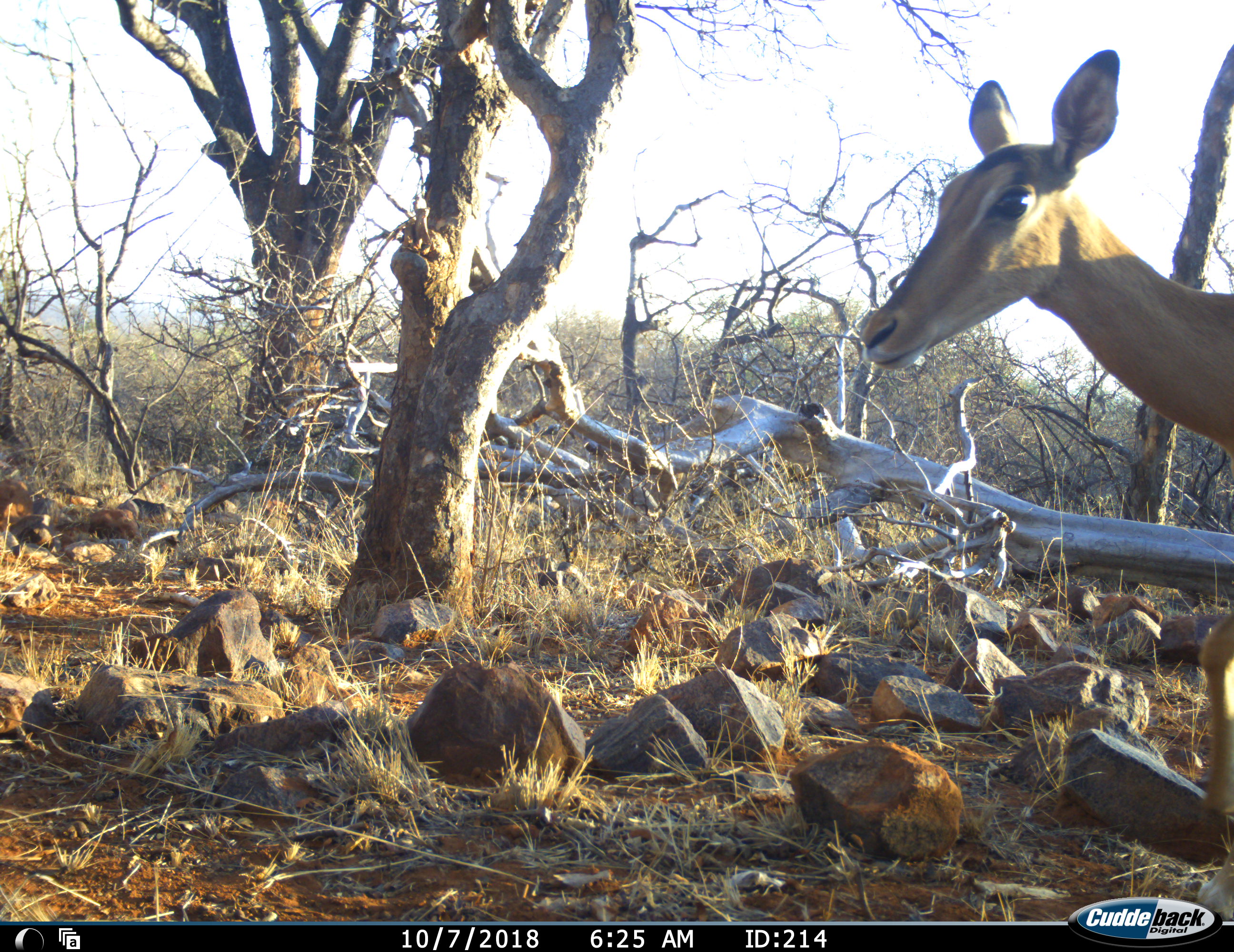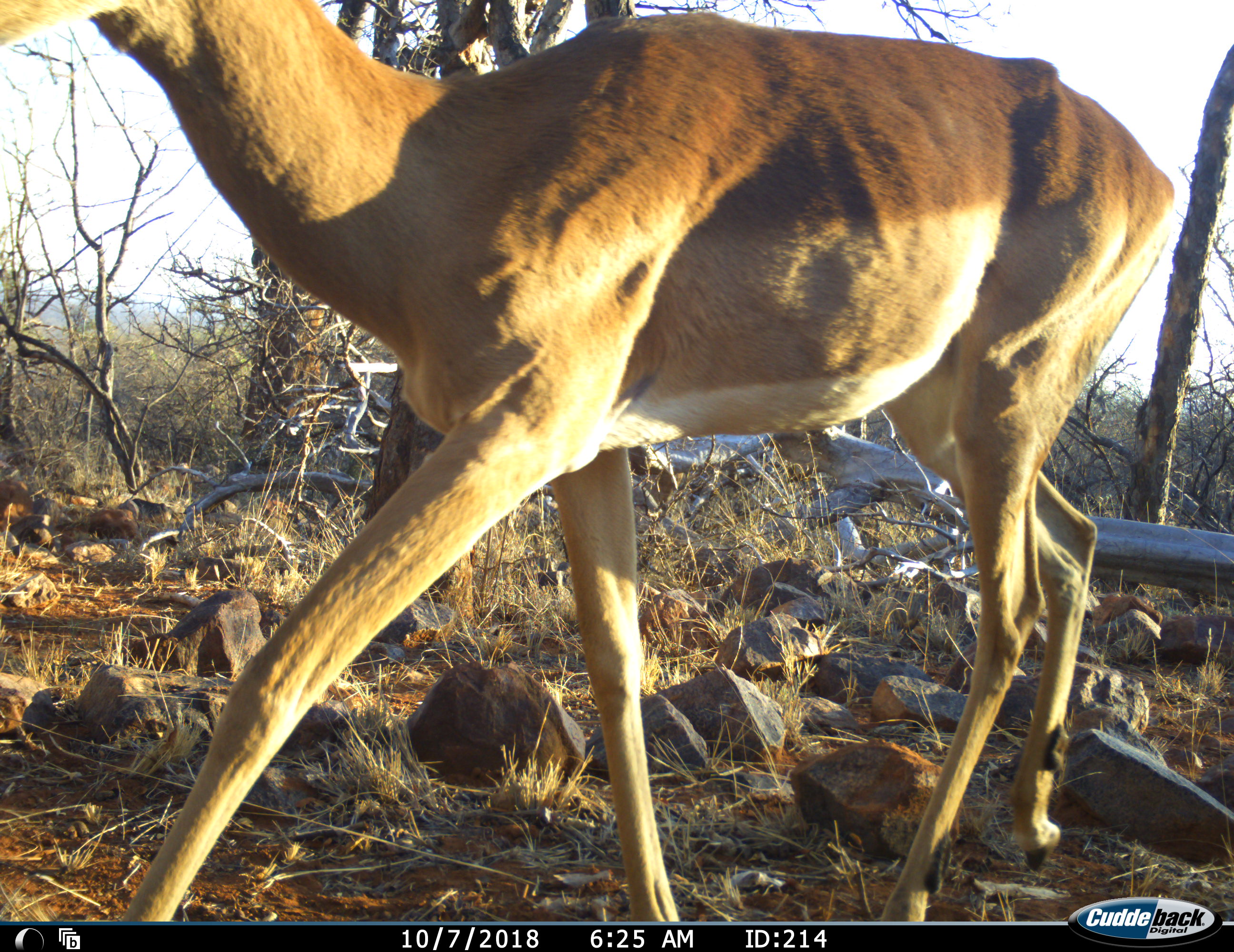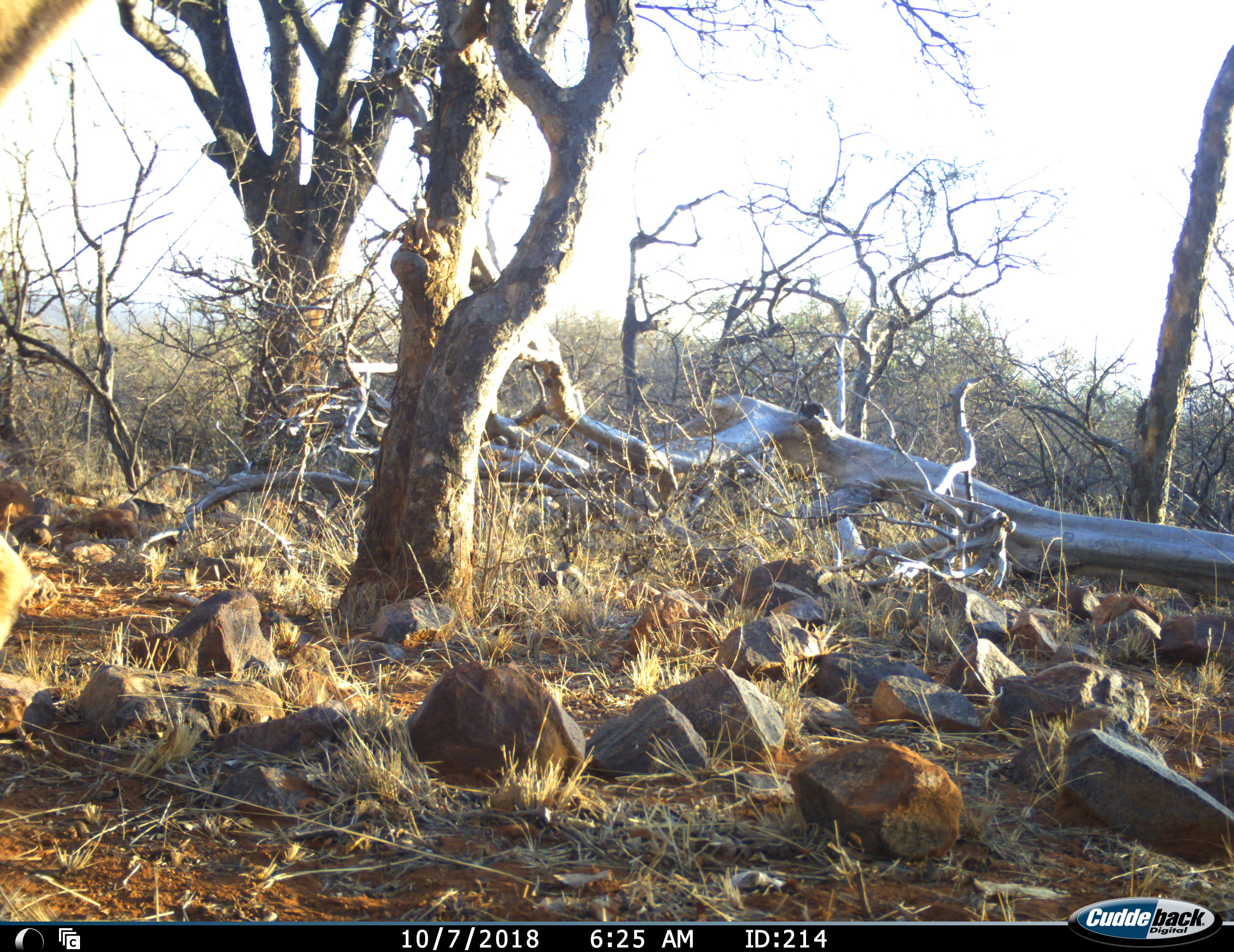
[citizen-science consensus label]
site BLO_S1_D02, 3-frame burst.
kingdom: Animalia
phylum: Chordata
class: Mammalia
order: Artiodactyla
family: Bovidae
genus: Aepyceros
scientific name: Aepyceros melampus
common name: impala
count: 1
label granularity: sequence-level